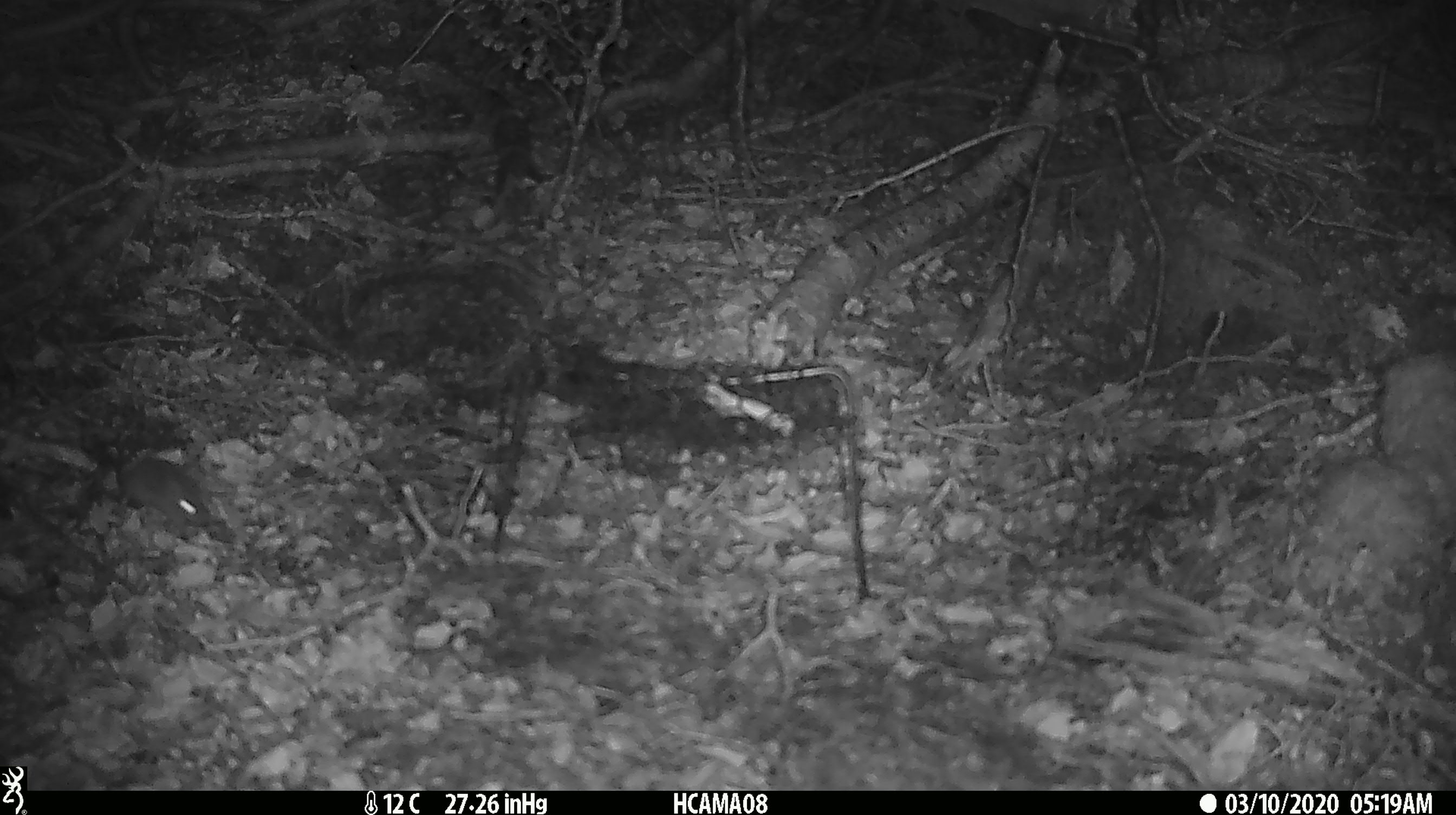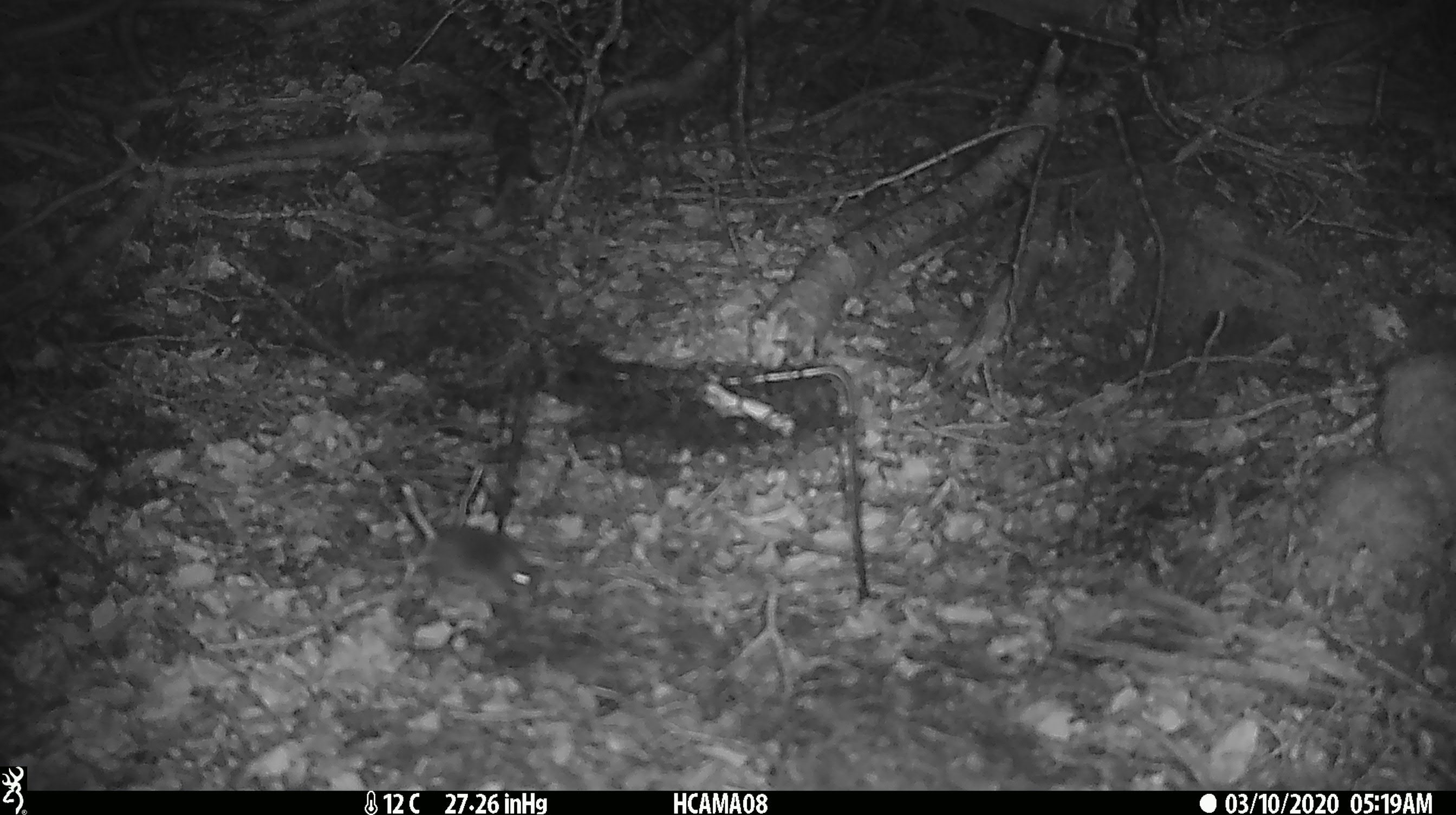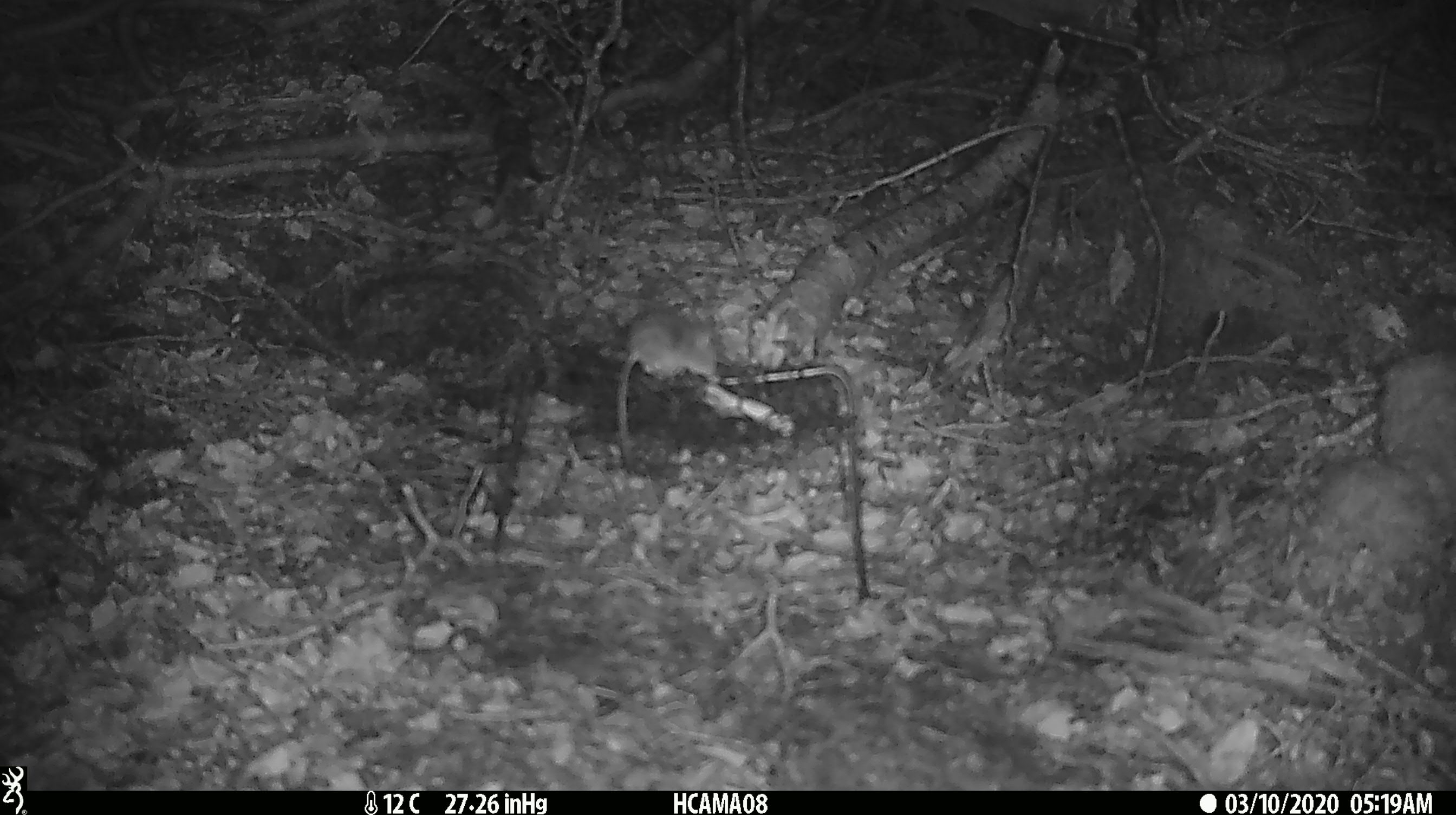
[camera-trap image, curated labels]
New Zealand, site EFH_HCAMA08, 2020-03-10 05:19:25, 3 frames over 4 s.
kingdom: Animalia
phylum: Chordata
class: Mammalia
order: Rodentia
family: Muridae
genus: Mus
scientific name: Mus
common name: mouse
Mouse (Mus).